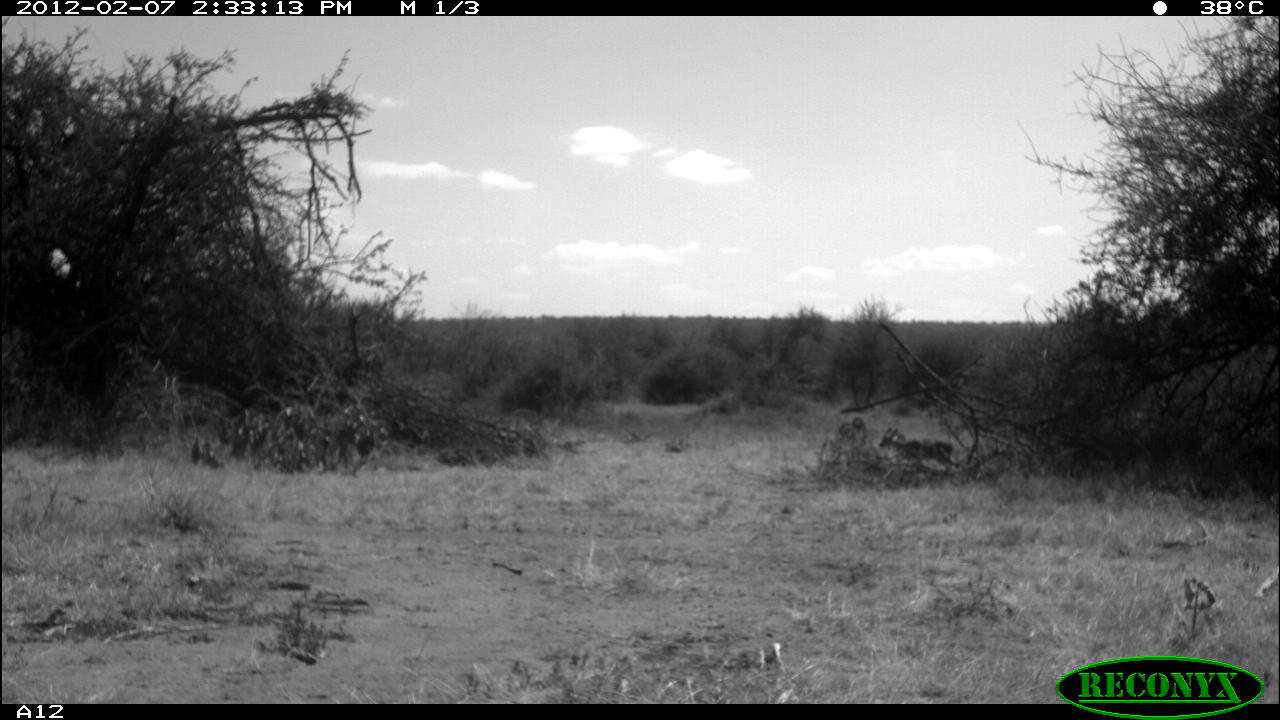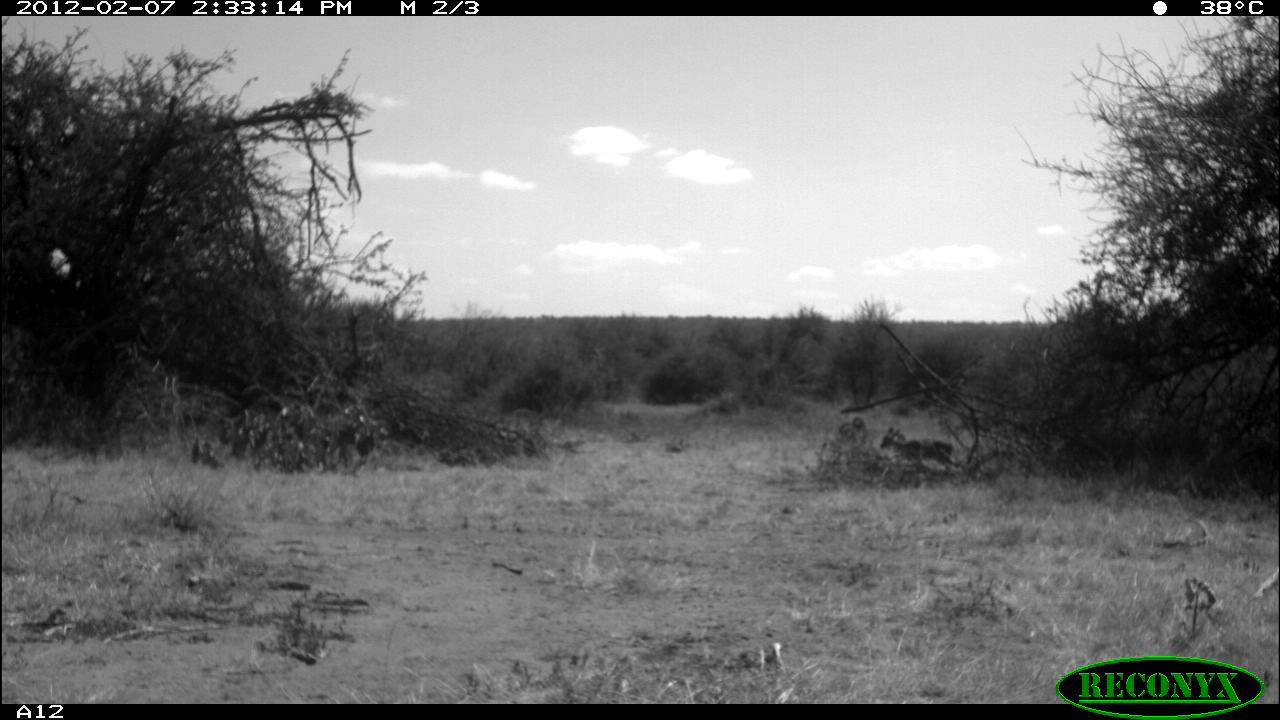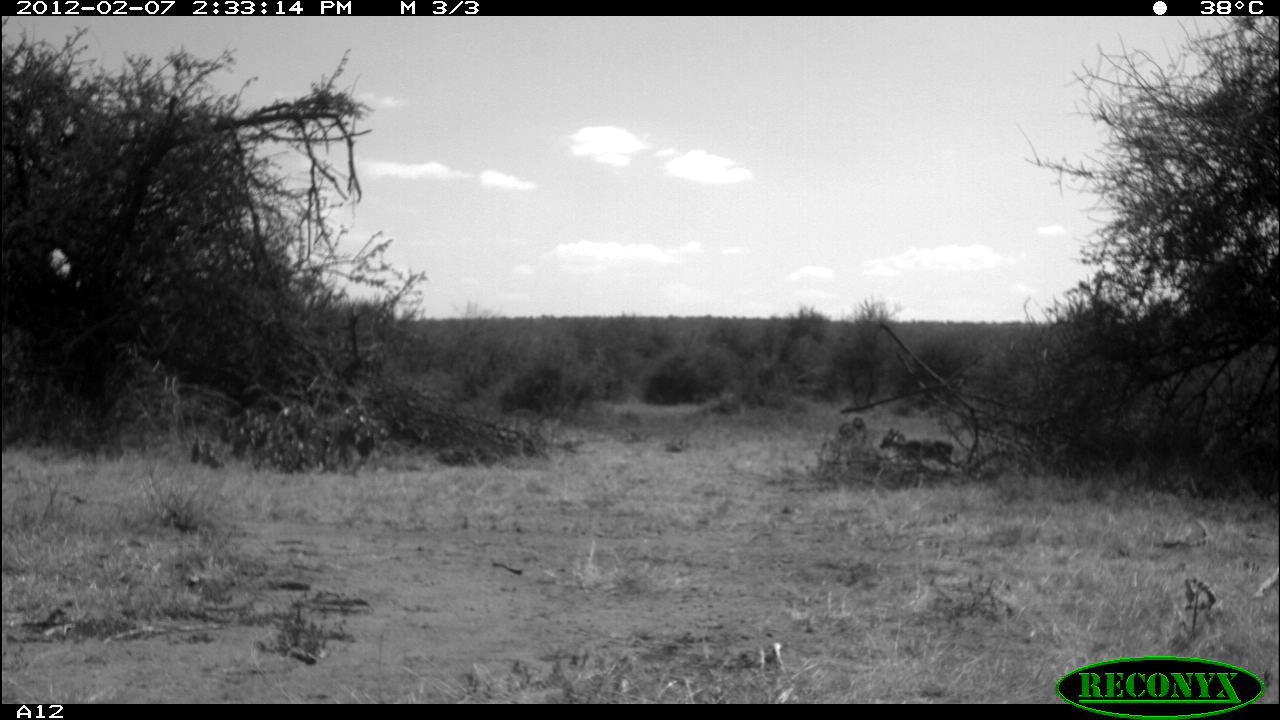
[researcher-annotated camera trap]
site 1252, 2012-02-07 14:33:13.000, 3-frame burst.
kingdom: Animalia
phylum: Chordata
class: Mammalia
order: Artiodactyla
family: Bovidae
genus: Madoqua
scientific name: Madoqua guentheri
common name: günther's dik-dik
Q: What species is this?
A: Madoqua guentheri (günther's dik-dik).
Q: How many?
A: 2.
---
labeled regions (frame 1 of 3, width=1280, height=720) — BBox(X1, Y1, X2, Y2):
madoqua guentheri: BBox(870, 419, 958, 474)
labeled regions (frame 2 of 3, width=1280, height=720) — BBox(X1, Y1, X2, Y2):
madoqua guentheri: BBox(877, 421, 956, 475)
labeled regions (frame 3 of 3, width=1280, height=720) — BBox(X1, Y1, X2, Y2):
madoqua guentheri: BBox(877, 424, 955, 469)